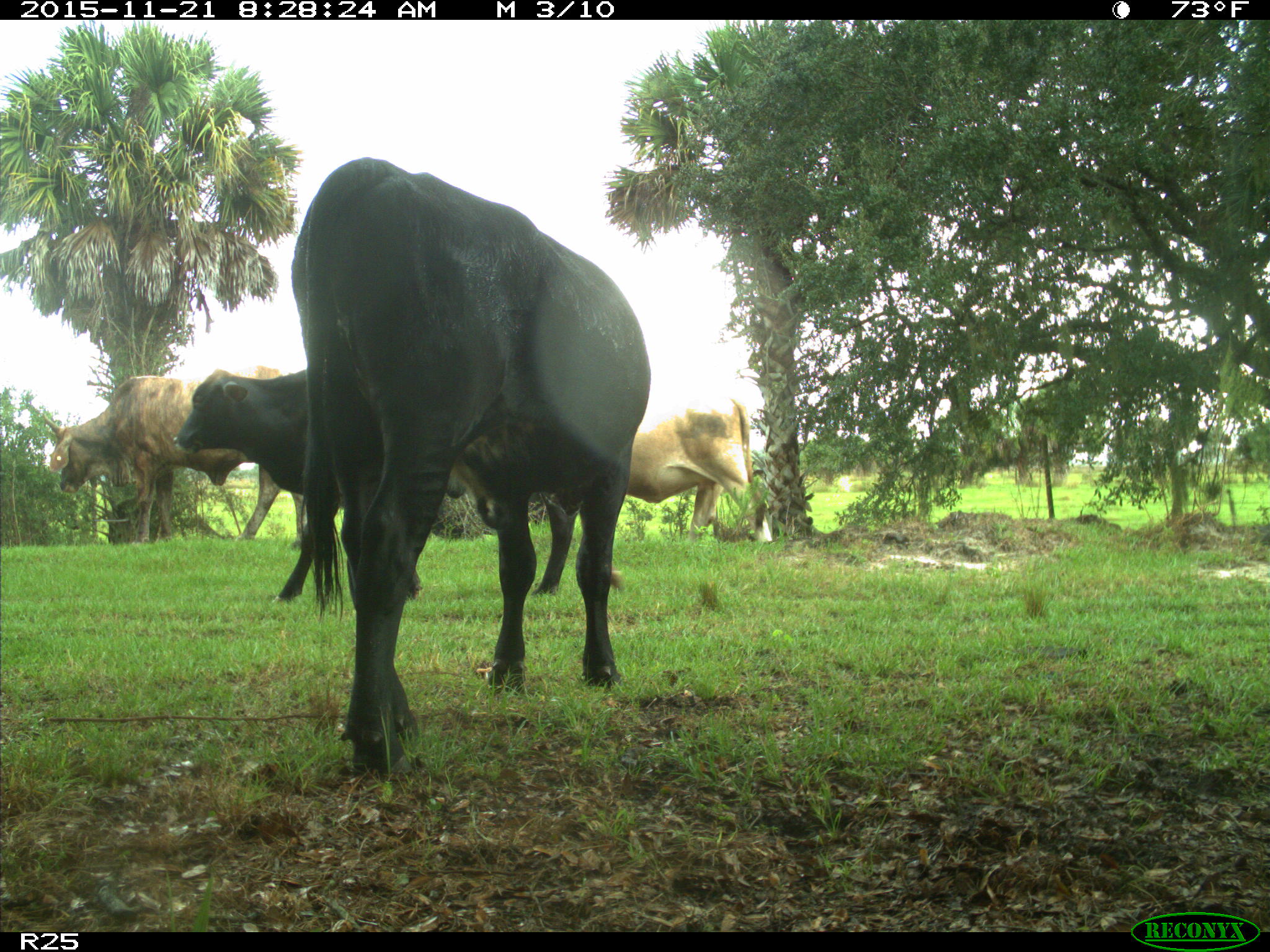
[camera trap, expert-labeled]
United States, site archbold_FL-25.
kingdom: Animalia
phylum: Chordata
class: Mammalia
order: Artiodactyla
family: Bovidae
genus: Bos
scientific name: Bos taurus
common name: domestic cow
Bos taurus (domestic cow).